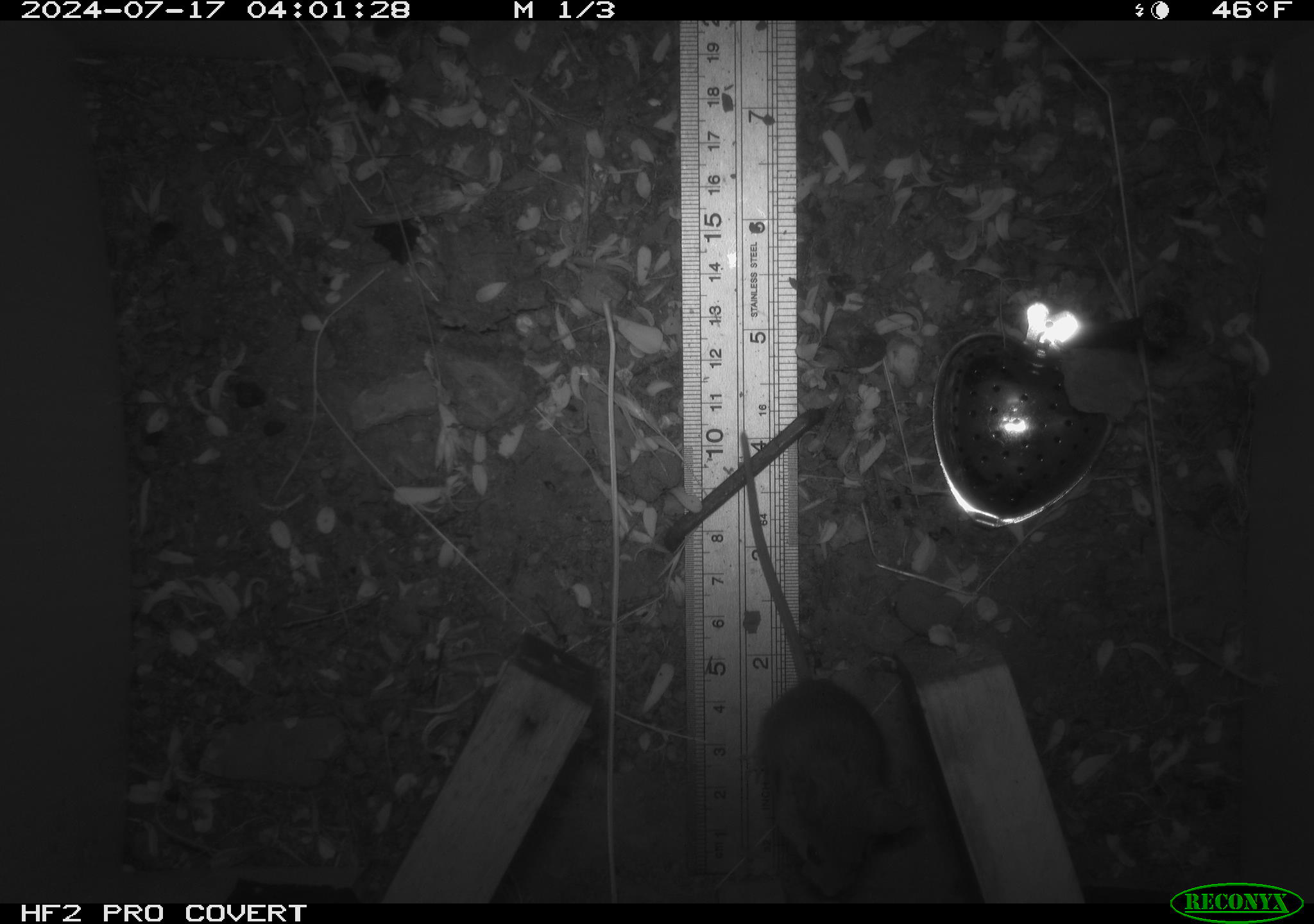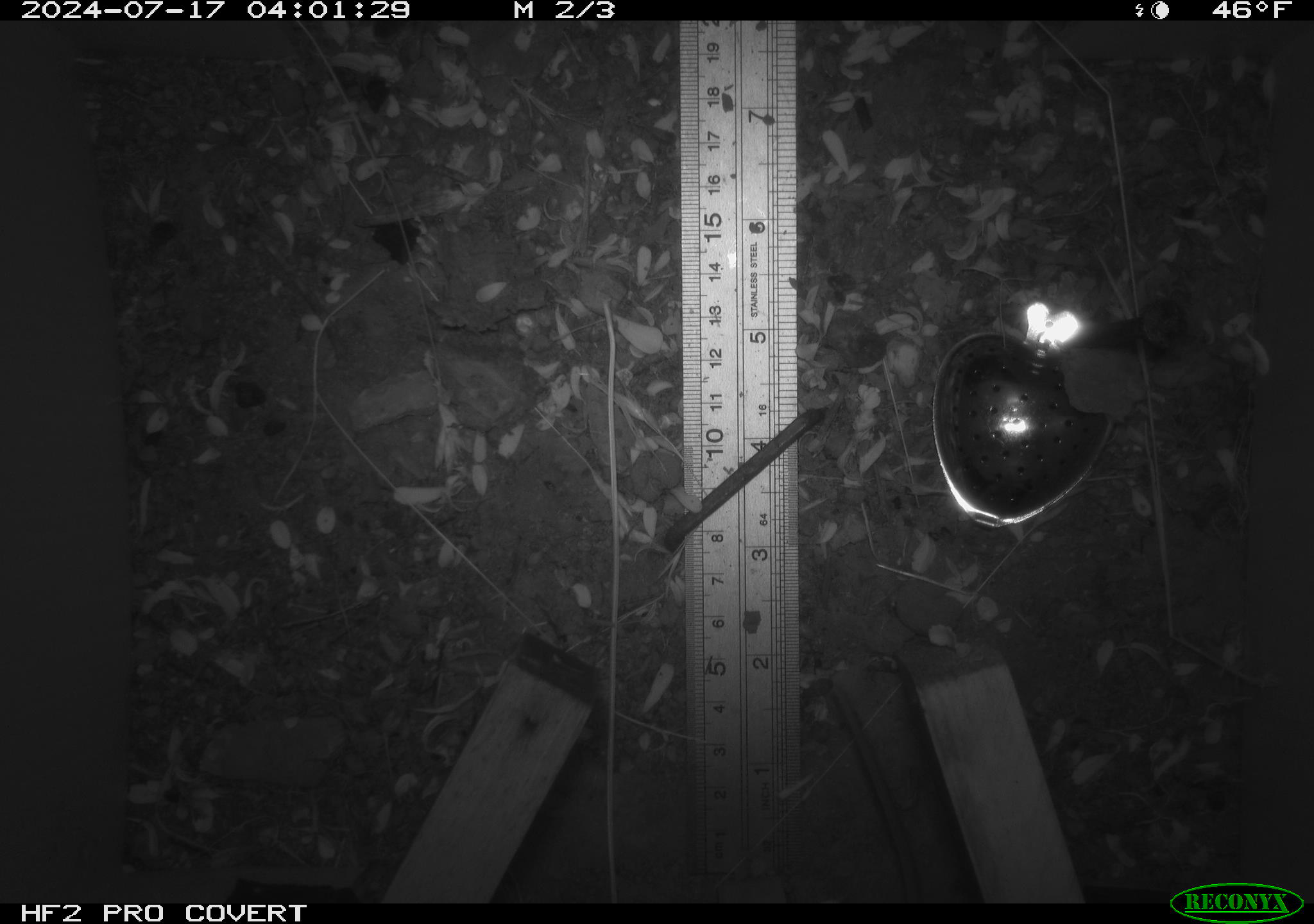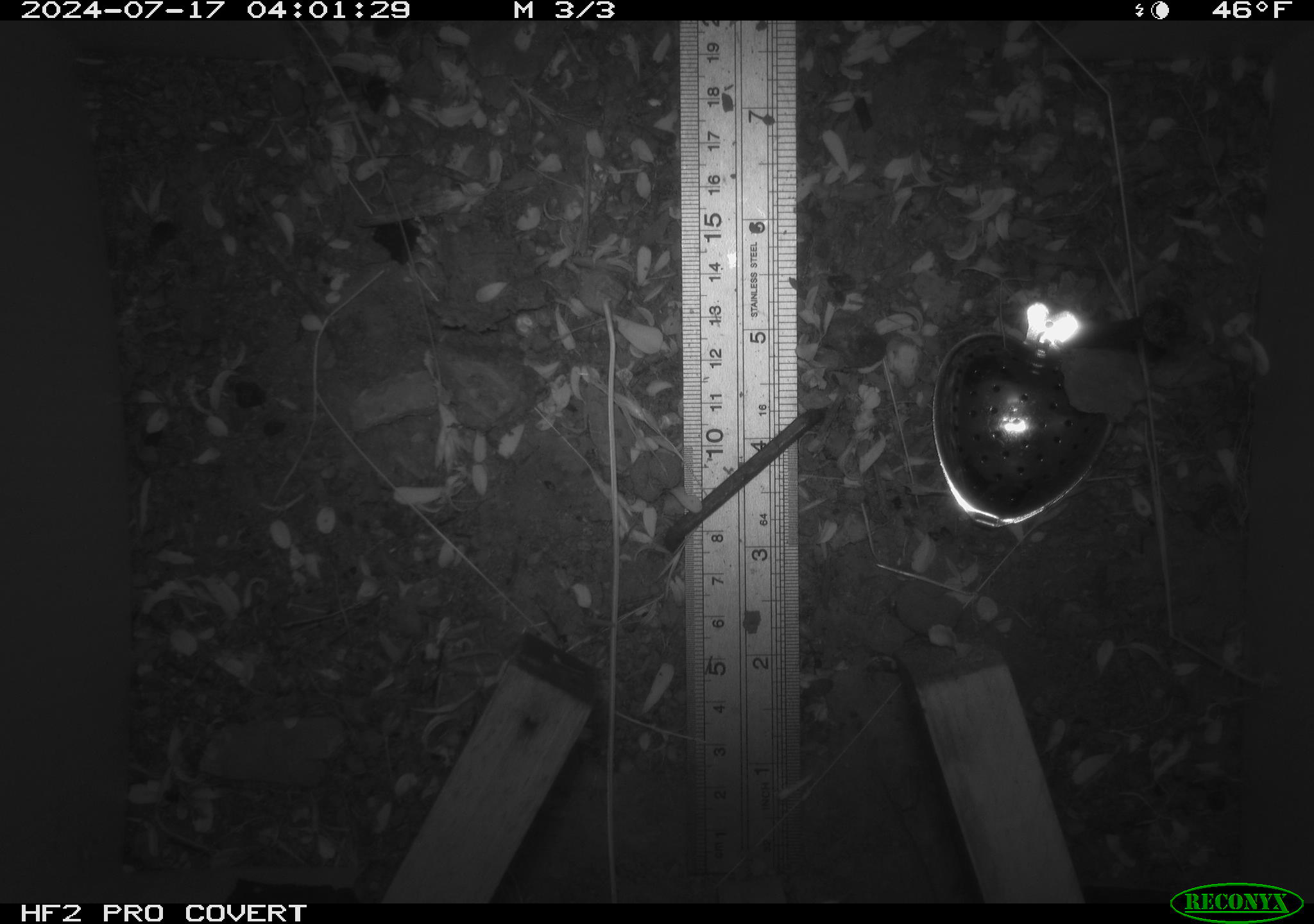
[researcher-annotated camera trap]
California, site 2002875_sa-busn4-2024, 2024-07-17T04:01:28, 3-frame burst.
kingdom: Animalia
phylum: Chordata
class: Mammalia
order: Rodentia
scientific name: Rodentia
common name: rodent